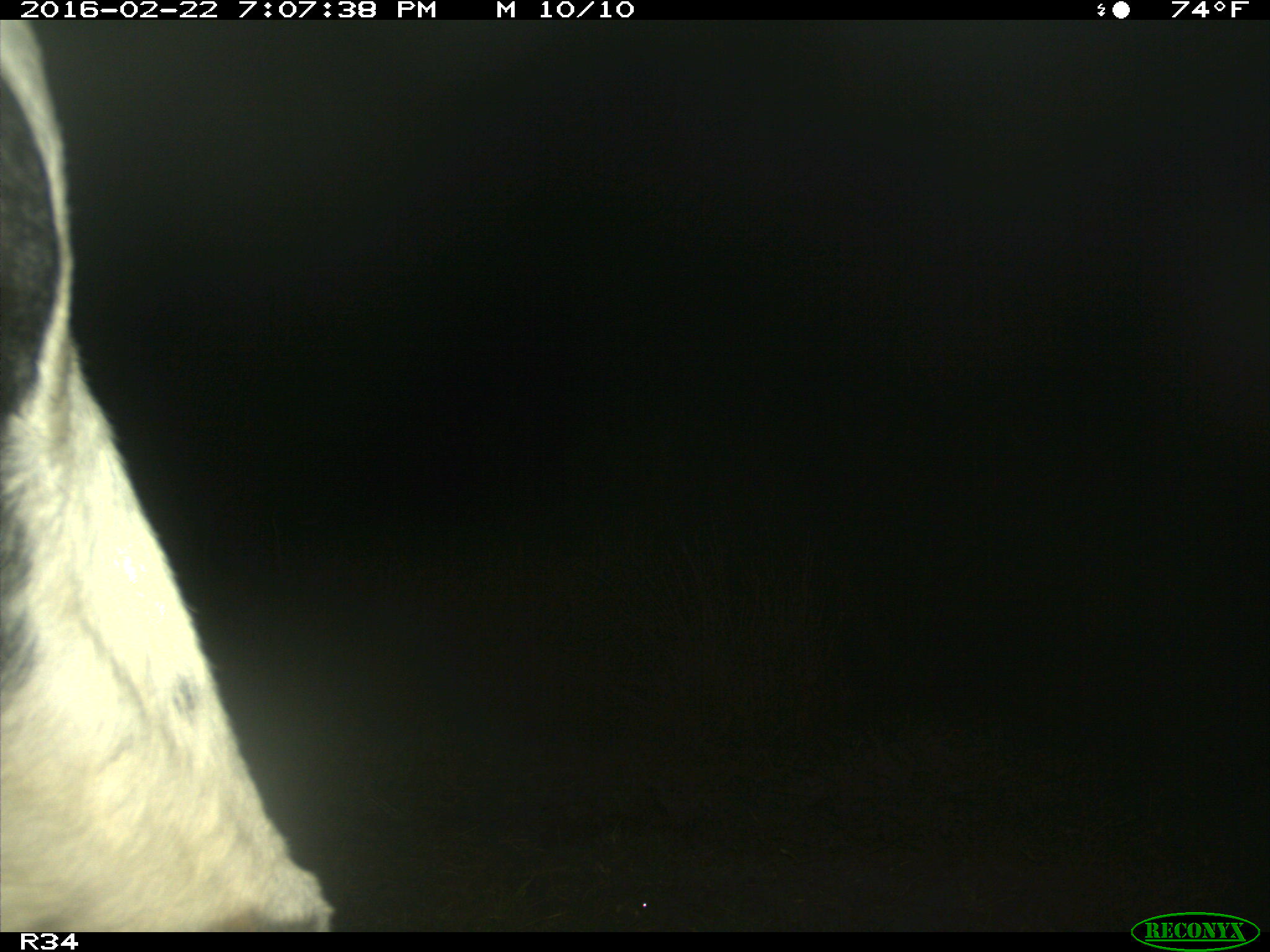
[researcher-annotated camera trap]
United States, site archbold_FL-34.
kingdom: Animalia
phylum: Chordata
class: Mammalia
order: Artiodactyla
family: Bovidae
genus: Bos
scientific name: Bos taurus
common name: domestic cow